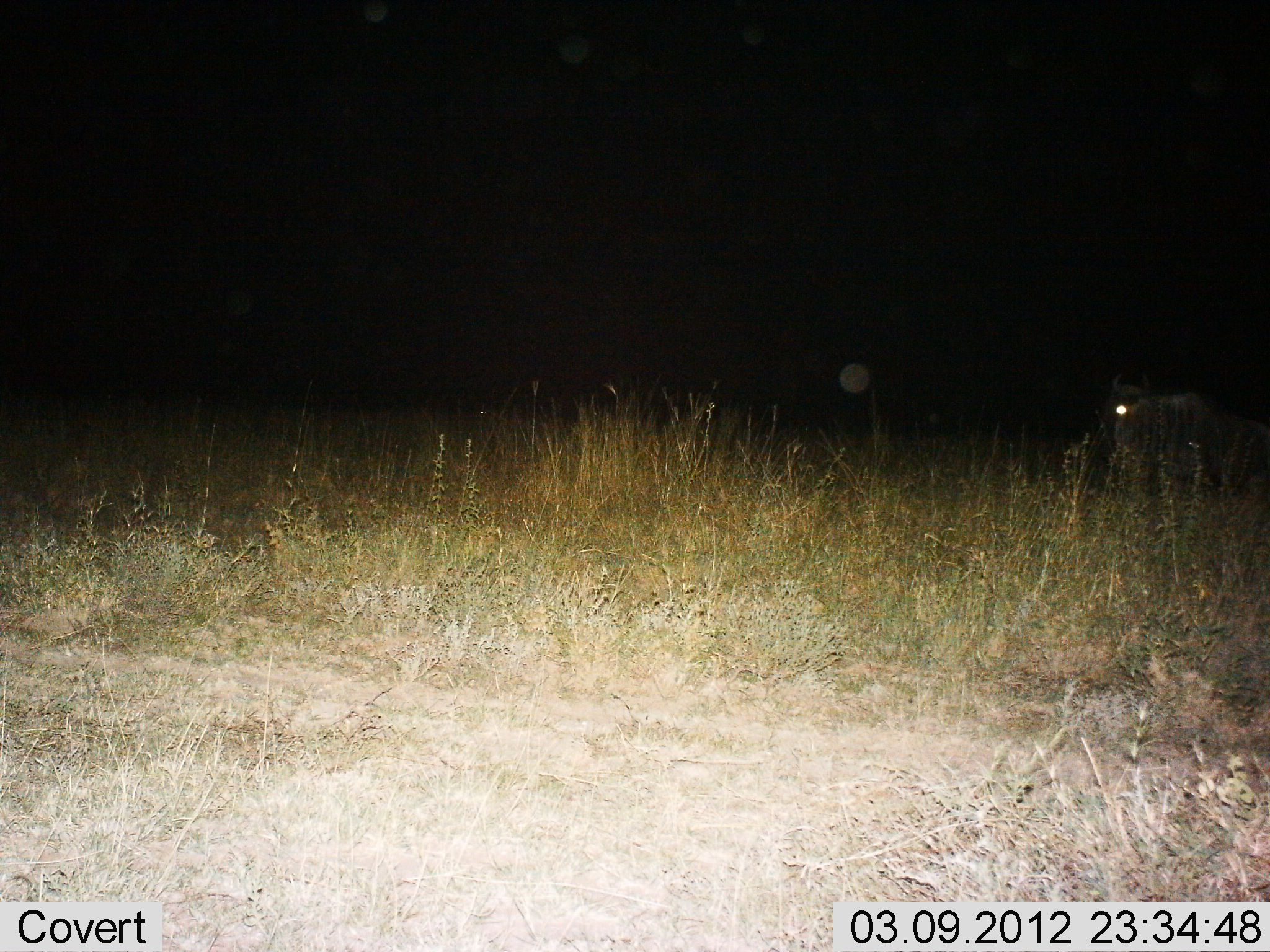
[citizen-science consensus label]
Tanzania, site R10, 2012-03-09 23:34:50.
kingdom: Animalia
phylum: Chordata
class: Mammalia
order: Artiodactyla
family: Bovidae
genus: Connochaetes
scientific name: Connochaetes taurinus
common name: blue wildebeest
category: wildebeest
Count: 1.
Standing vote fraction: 93%.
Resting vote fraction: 0%.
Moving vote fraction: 7%.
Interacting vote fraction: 0%.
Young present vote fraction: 0%.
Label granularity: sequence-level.